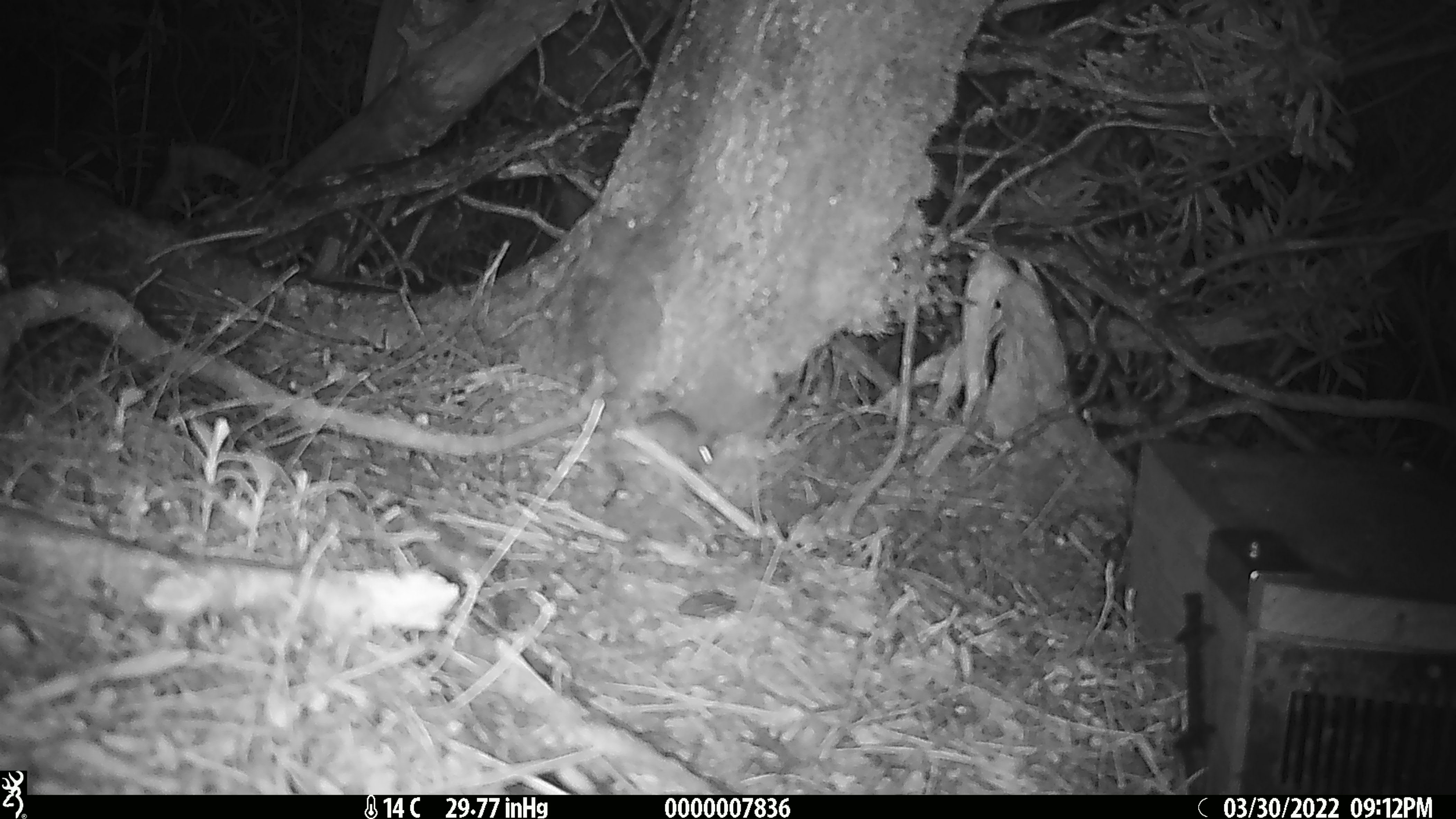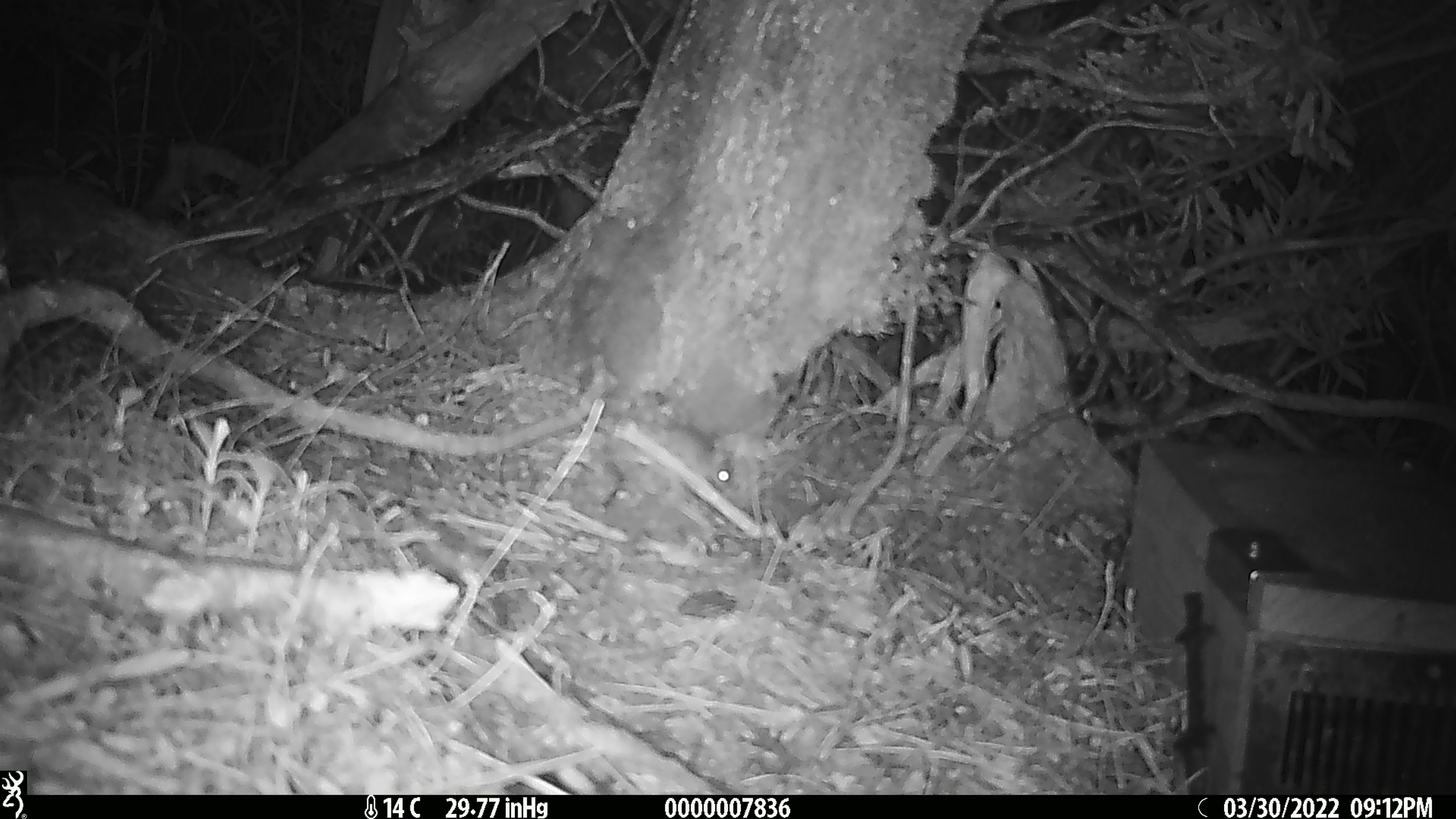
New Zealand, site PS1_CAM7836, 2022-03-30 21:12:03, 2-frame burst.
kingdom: Animalia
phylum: Chordata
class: Mammalia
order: Rodentia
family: Muridae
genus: Mus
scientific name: Mus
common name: mouse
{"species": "mouse (Mus)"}